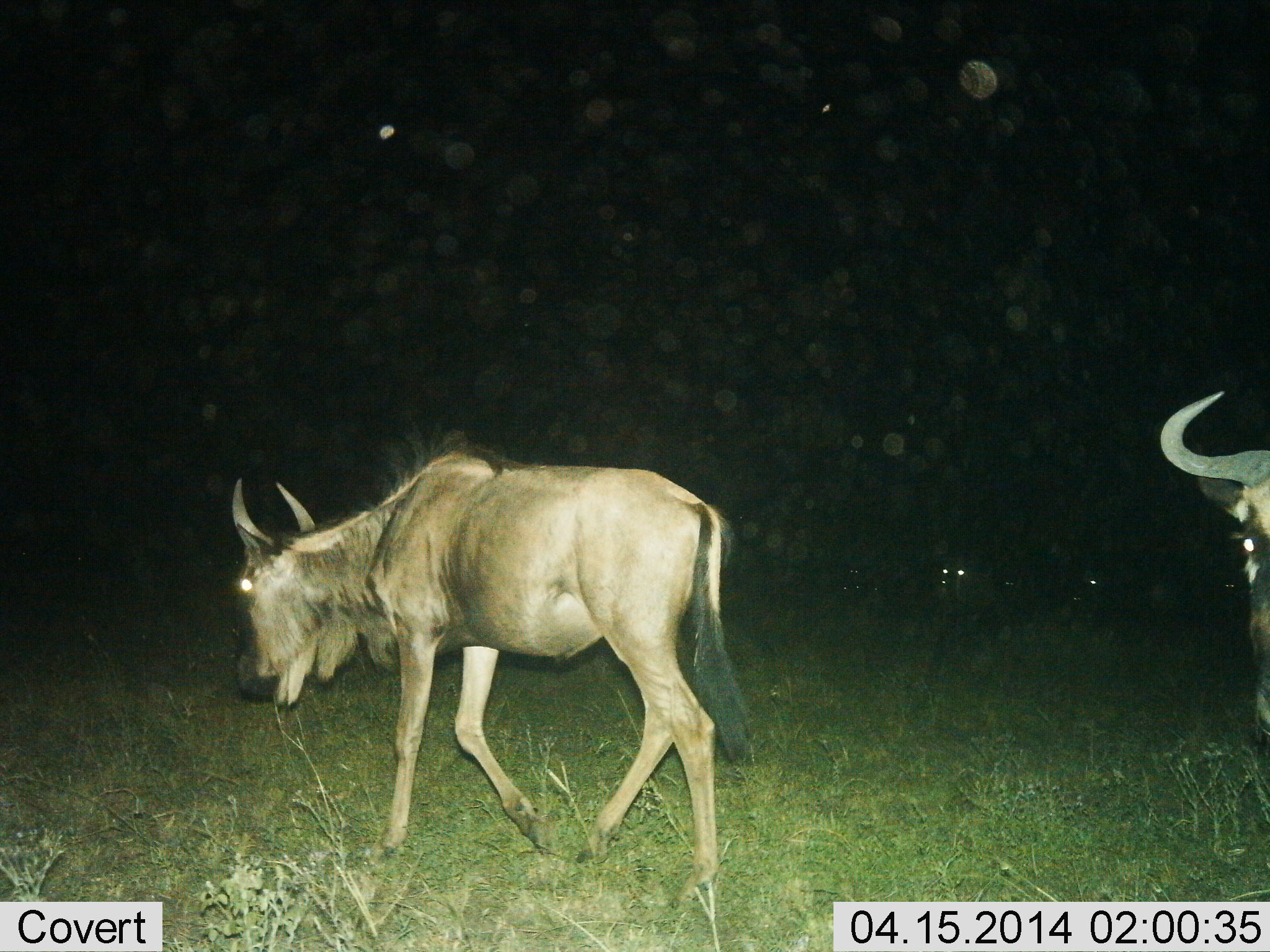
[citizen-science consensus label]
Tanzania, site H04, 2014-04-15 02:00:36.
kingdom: Animalia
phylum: Chordata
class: Mammalia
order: Artiodactyla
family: Bovidae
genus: Connochaetes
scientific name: Connochaetes taurinus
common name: blue wildebeest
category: wildebeest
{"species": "wildebeest (blue wildebeest) (Connochaetes taurinus)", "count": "4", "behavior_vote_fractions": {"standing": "40%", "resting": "20%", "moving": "100%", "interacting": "0%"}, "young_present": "10%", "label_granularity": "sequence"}